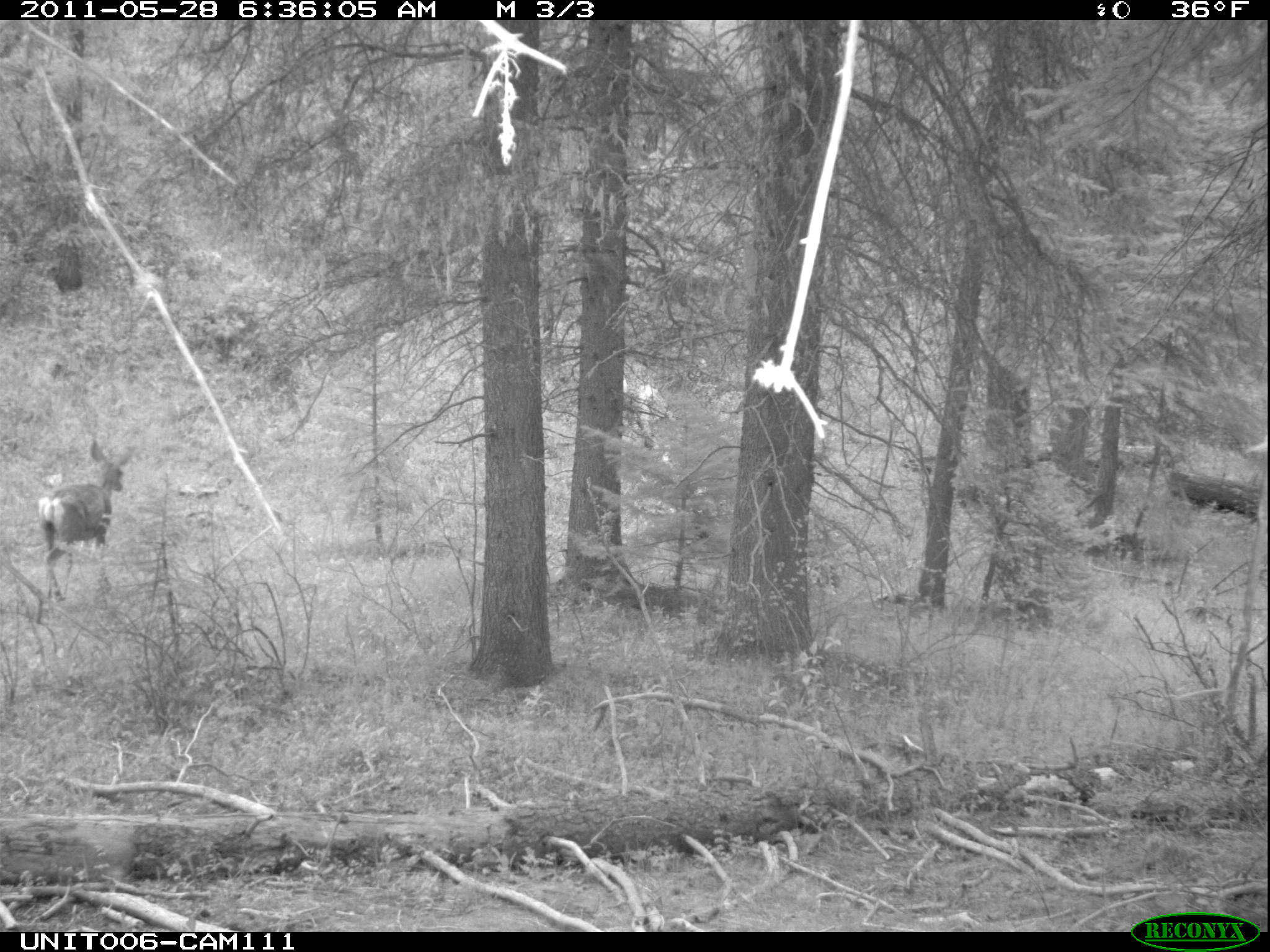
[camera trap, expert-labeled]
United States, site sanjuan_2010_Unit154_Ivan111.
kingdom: Animalia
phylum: Chordata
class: Mammalia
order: Artiodactyla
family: Cervidae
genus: Odocoileus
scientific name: Odocoileus hemionus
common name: mule deer